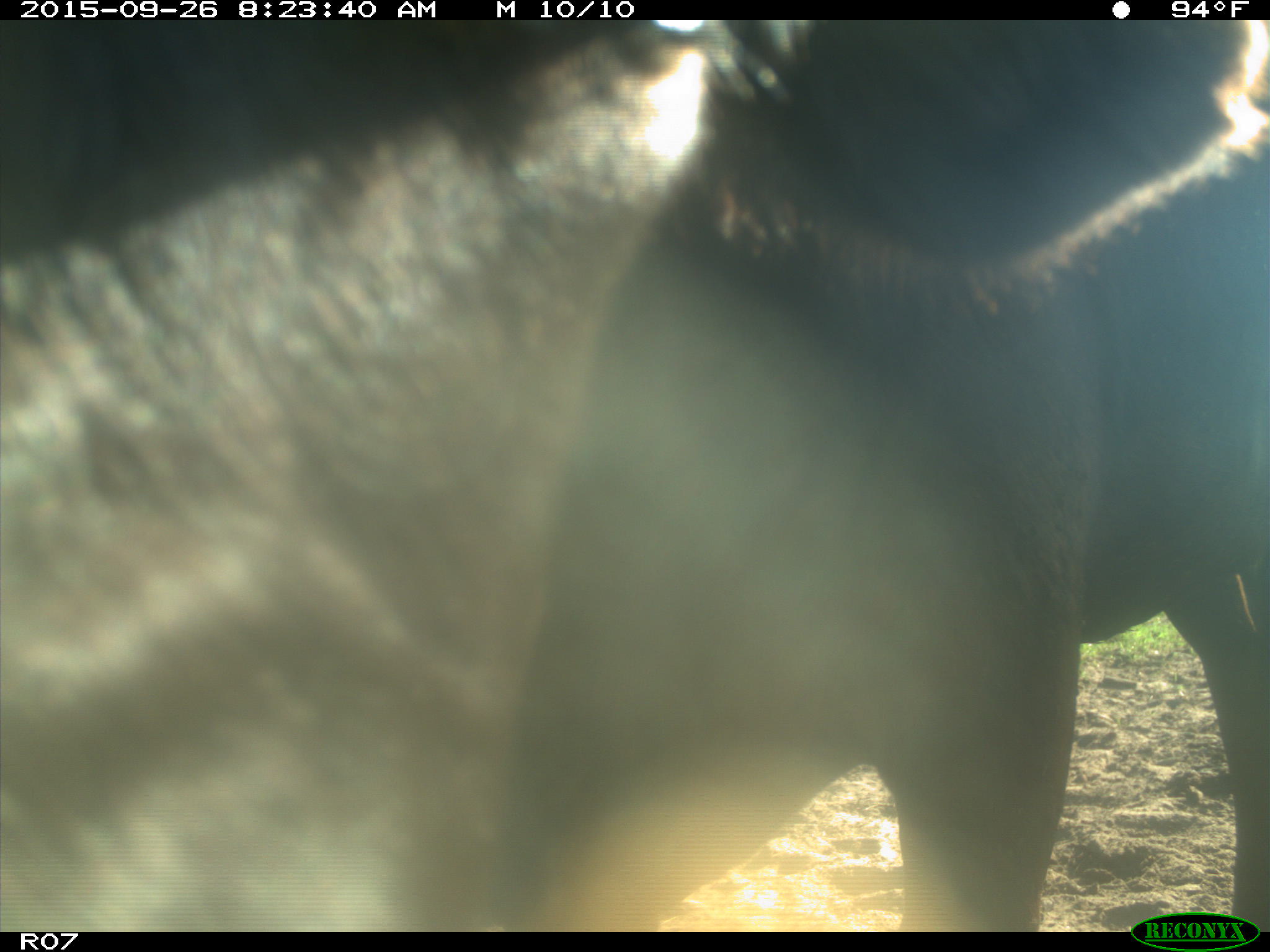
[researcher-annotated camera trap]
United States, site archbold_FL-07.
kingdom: Animalia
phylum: Chordata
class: Mammalia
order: Artiodactyla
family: Bovidae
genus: Bos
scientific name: Bos taurus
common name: domestic cow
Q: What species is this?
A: Bos taurus (domestic cow).